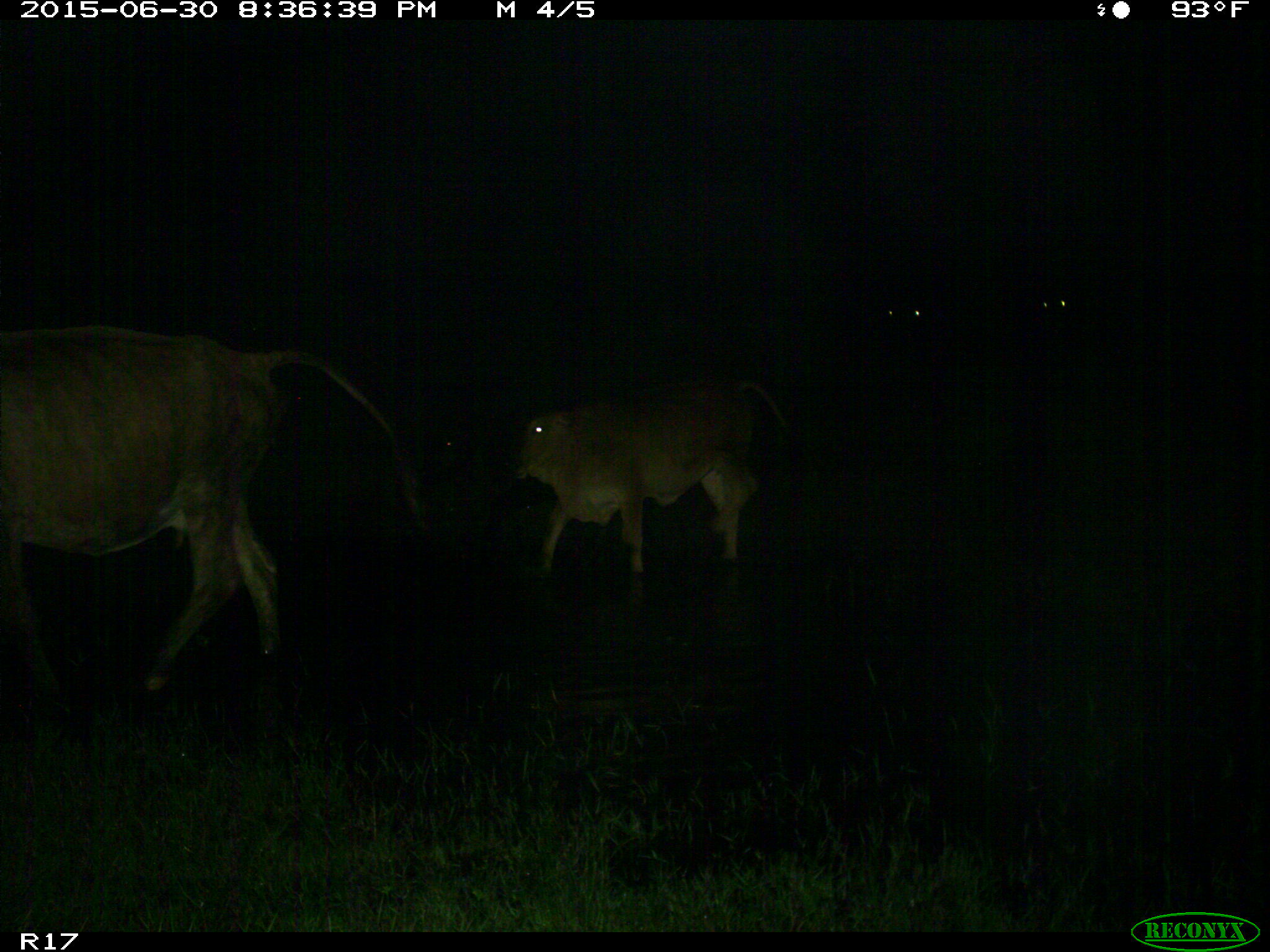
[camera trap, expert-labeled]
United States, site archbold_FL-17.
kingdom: Animalia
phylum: Chordata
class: Mammalia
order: Artiodactyla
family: Bovidae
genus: Bos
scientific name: Bos taurus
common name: domestic cow